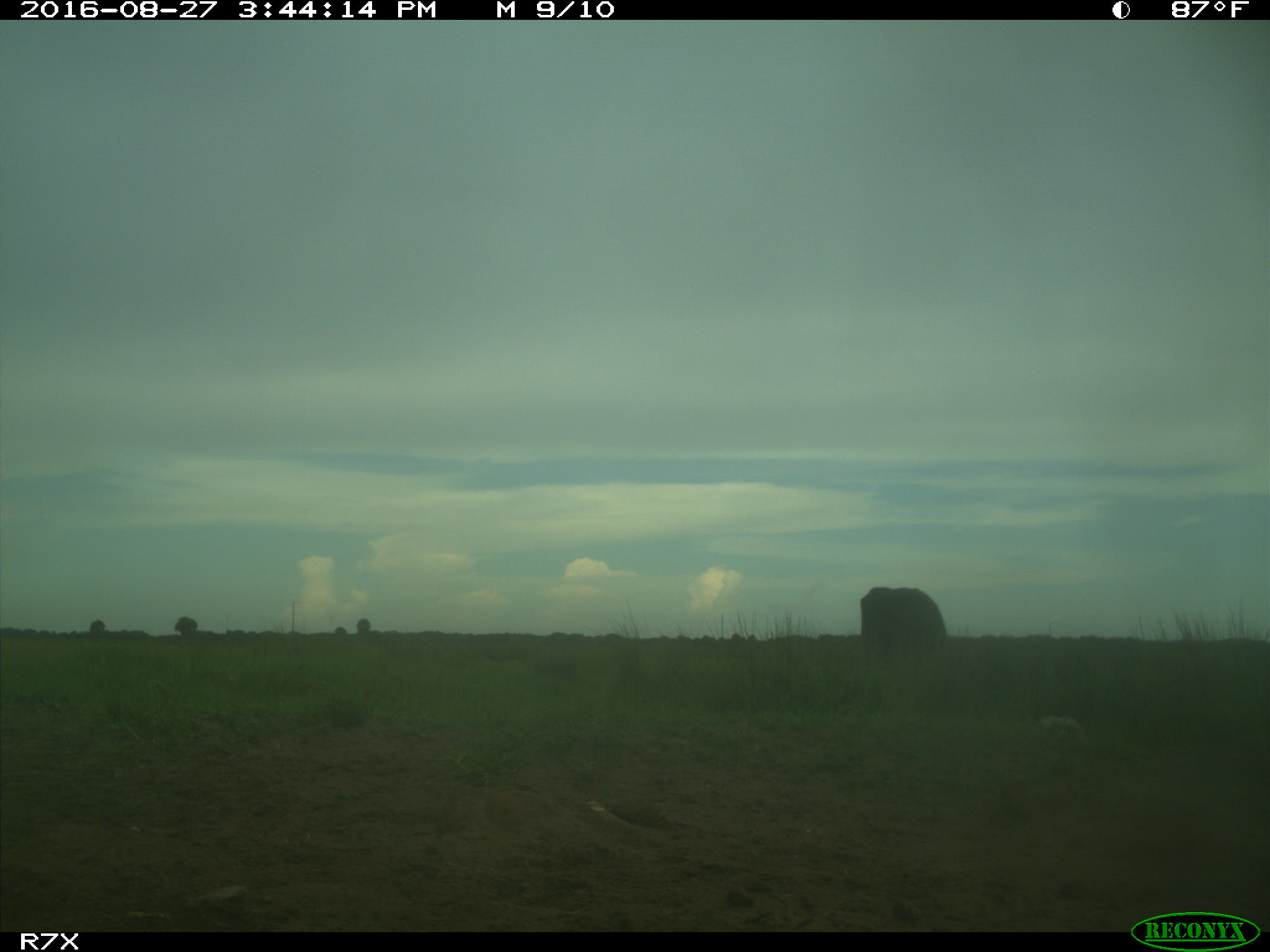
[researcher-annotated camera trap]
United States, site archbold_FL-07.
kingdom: Animalia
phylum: Chordata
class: Mammalia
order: Artiodactyla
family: Bovidae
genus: Bos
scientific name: Bos taurus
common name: domestic cow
Bos taurus (domestic cow).